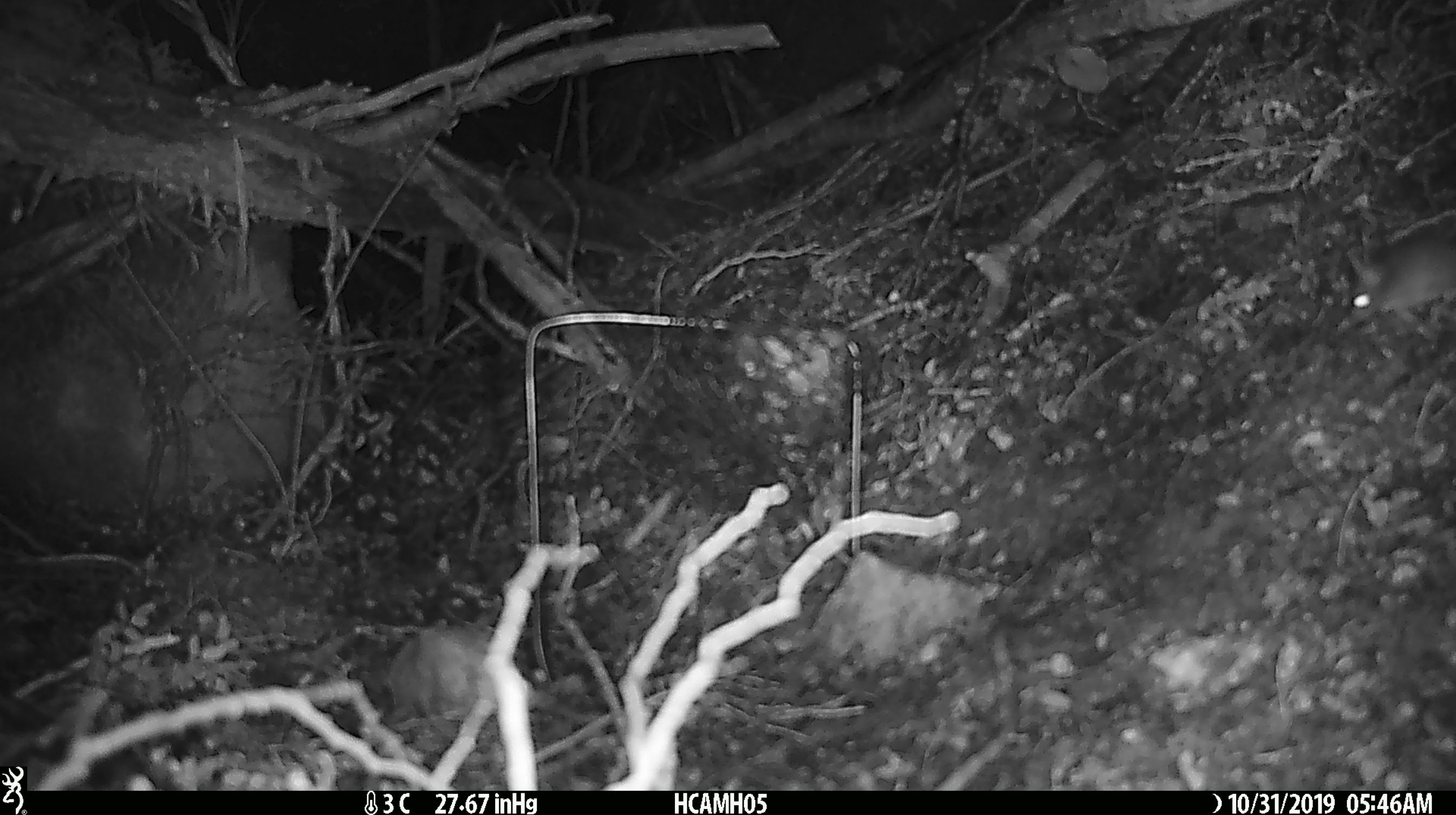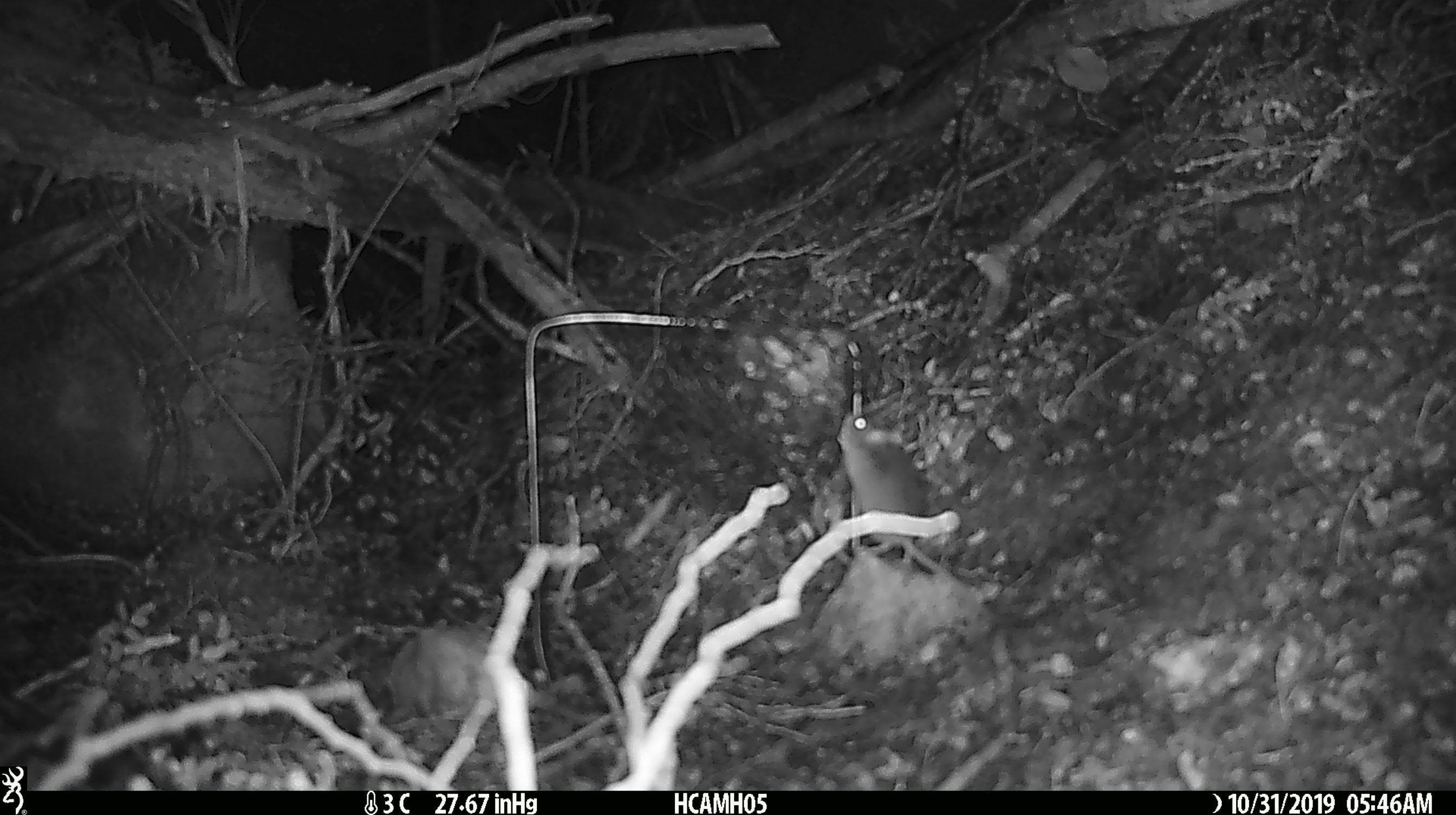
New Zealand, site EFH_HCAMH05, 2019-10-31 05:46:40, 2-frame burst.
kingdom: Animalia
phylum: Chordata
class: Mammalia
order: Rodentia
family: Muridae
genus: Mus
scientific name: Mus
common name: mouse